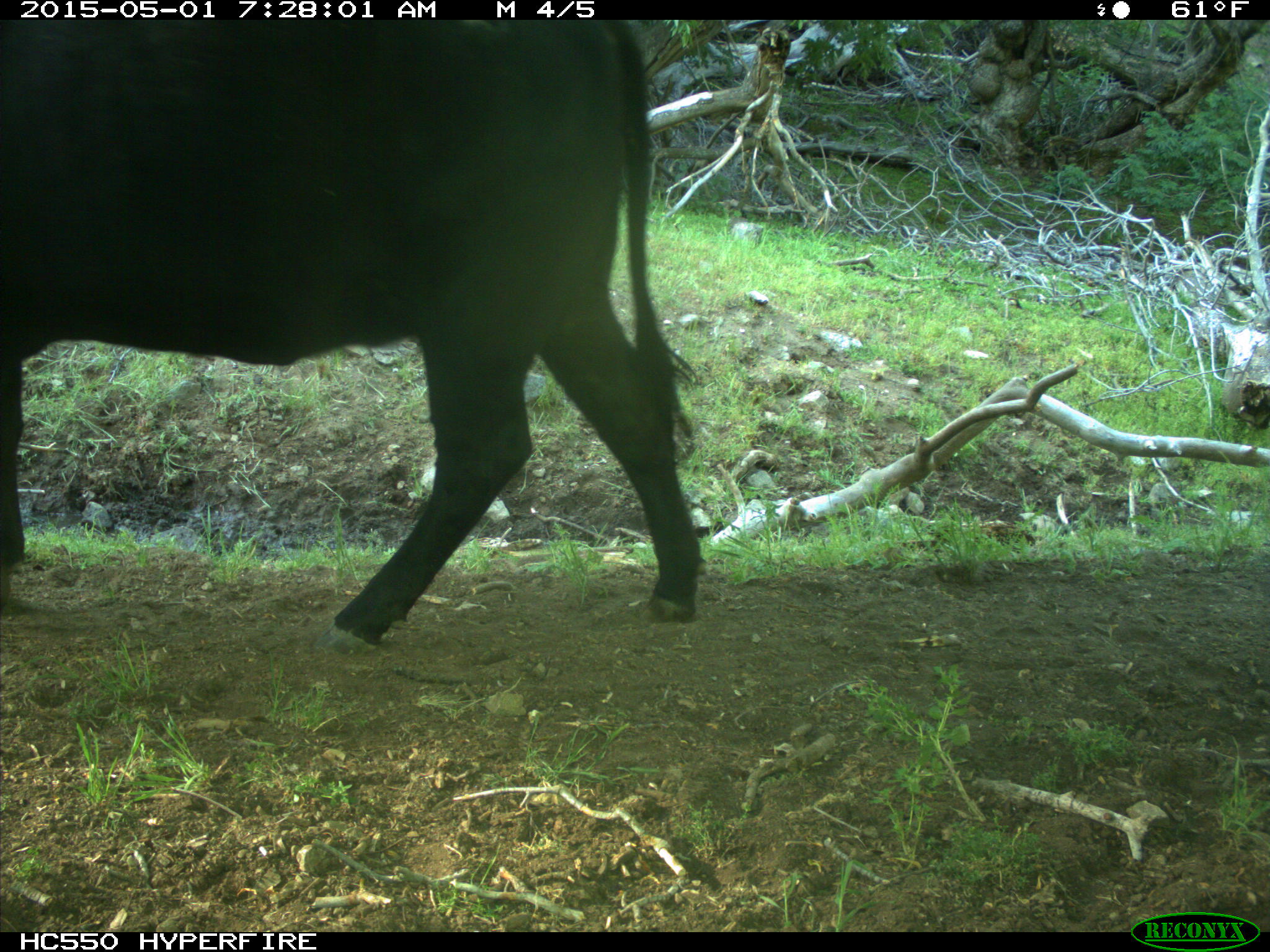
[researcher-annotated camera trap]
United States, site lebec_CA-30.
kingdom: Animalia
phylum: Chordata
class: Mammalia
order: Artiodactyla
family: Bovidae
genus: Bos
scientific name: Bos taurus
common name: domestic cow